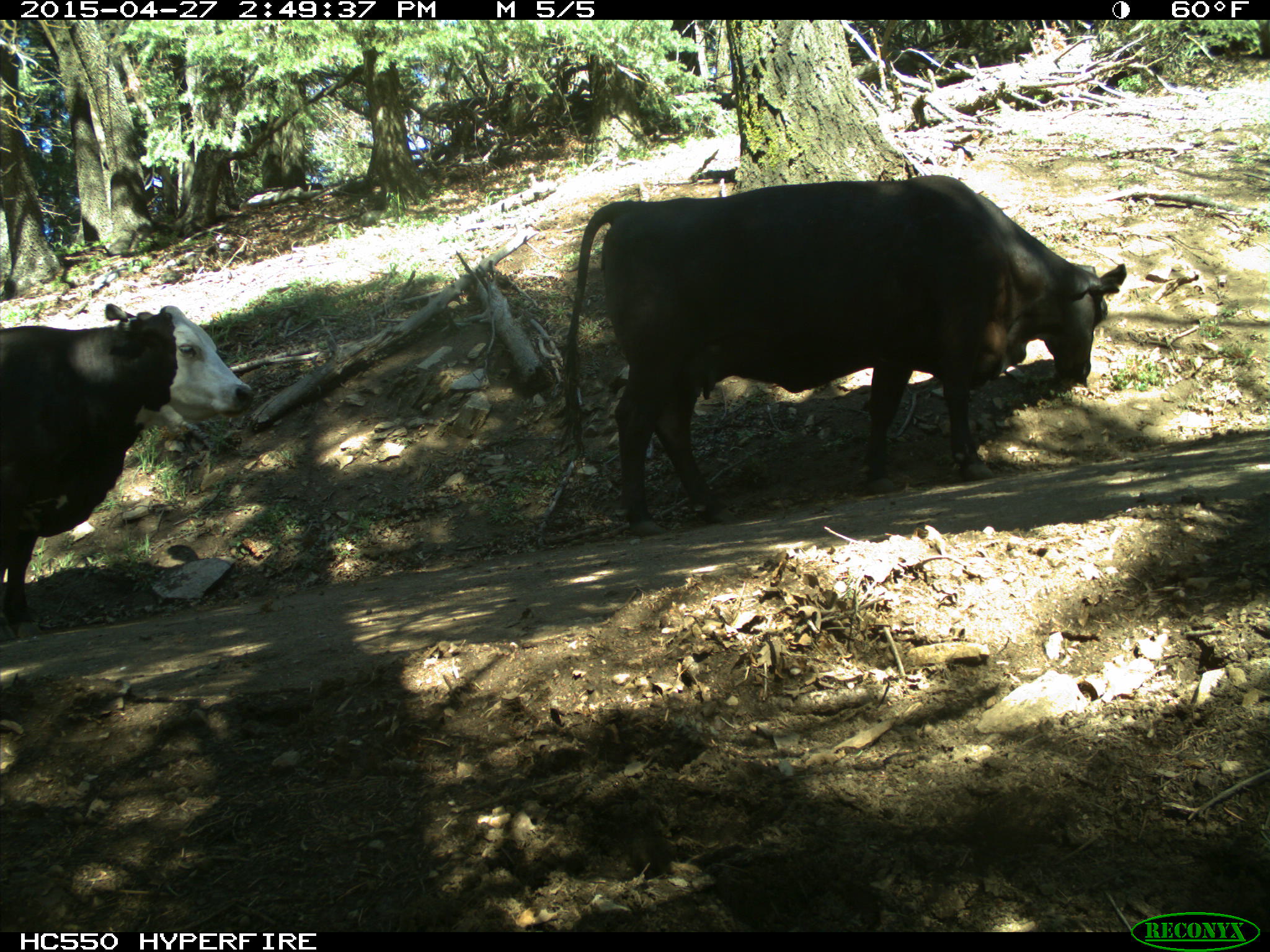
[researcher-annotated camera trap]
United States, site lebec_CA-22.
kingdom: Animalia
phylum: Chordata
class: Mammalia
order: Artiodactyla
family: Bovidae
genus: Bos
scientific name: Bos taurus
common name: domestic cow